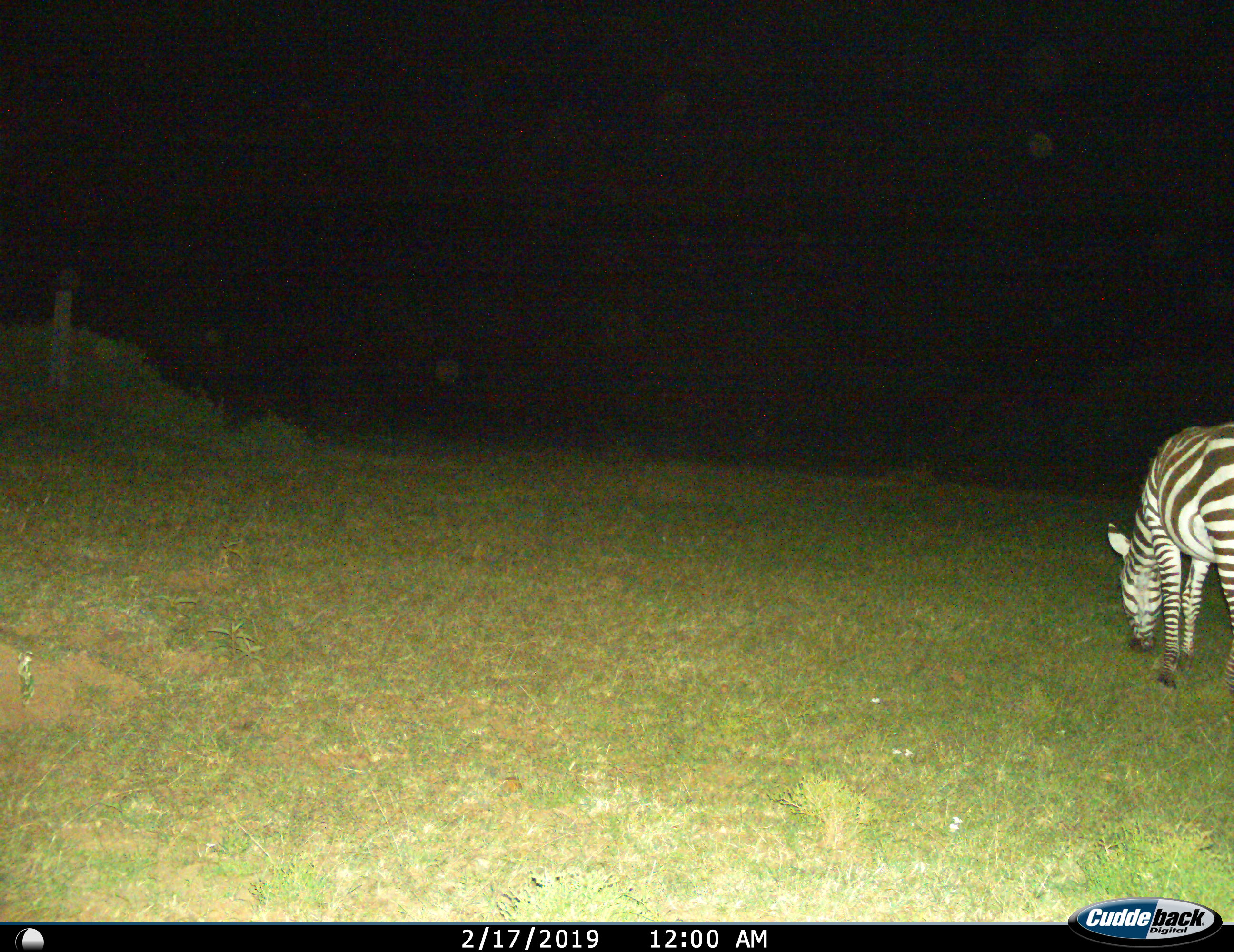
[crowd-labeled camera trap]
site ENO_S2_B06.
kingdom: Animalia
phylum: Chordata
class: Mammalia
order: Perissodactyla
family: Equidae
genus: Equus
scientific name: Equus quagga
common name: plains zebra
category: zebraplains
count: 1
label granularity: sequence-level